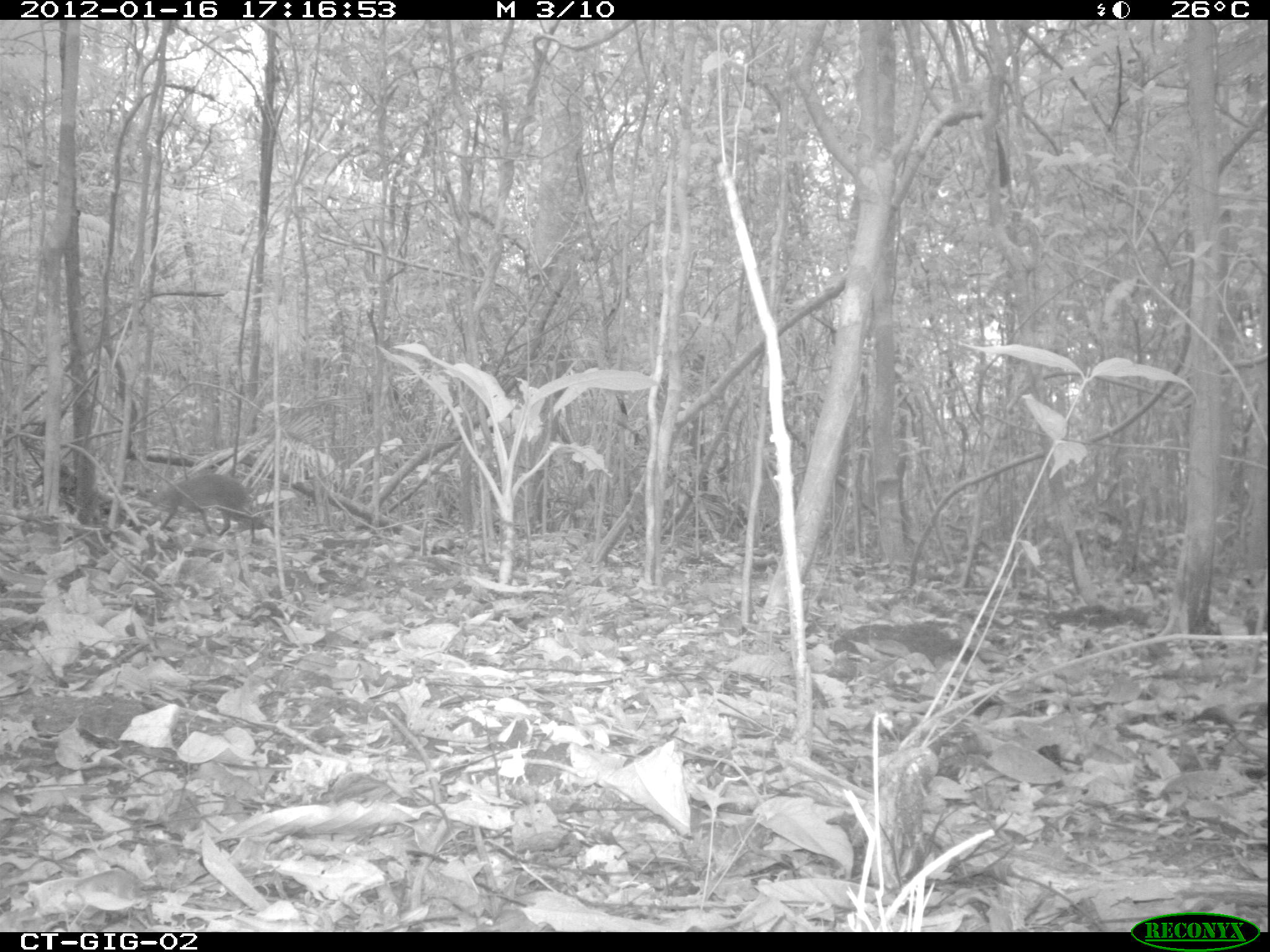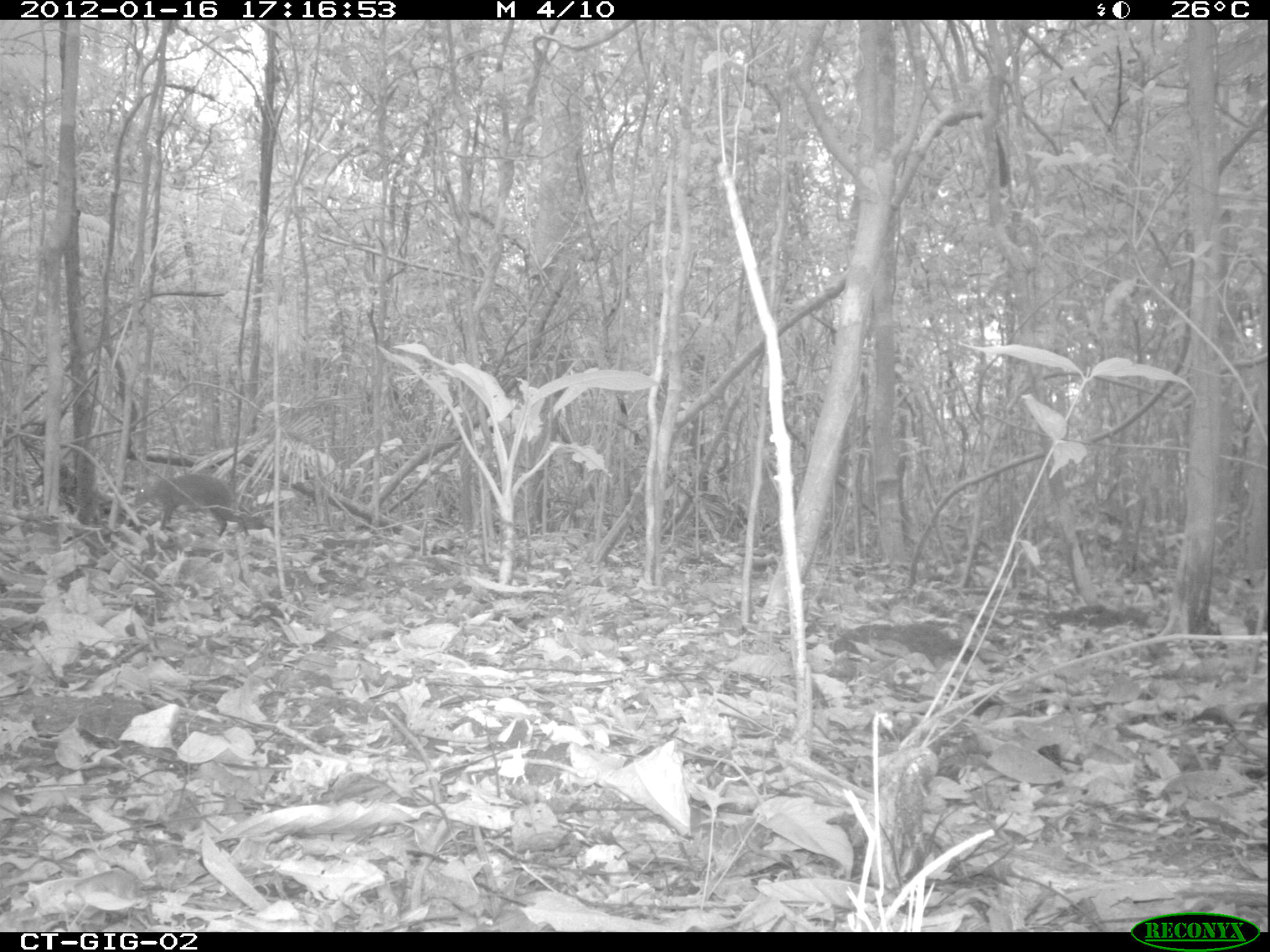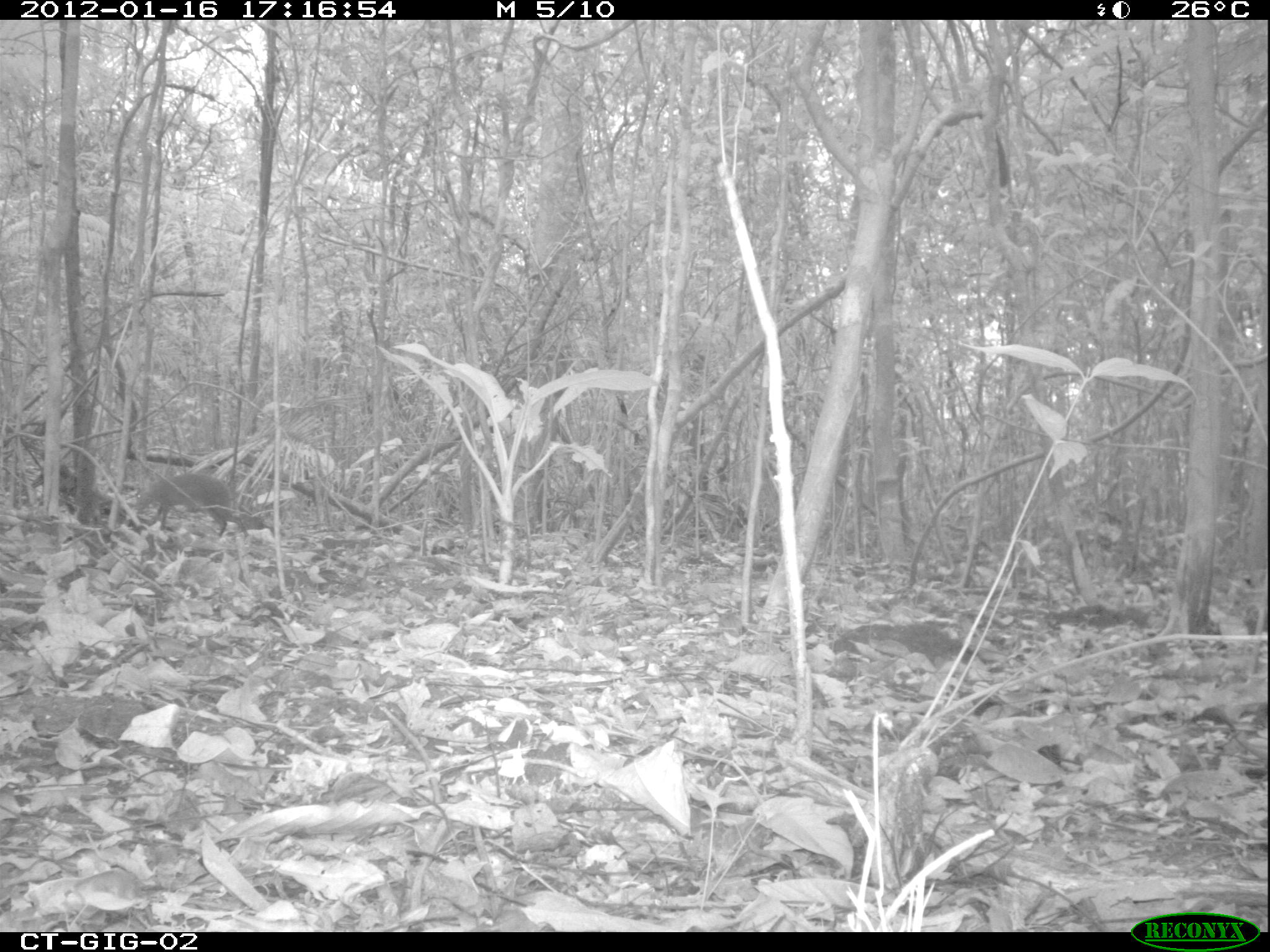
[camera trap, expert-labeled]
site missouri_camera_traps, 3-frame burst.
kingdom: Animalia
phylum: Chordata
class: Mammalia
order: Rodentia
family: Dasyproctidae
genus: Dasyprocta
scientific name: Dasyprocta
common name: agouti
Agouti (Dasyprocta). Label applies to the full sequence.